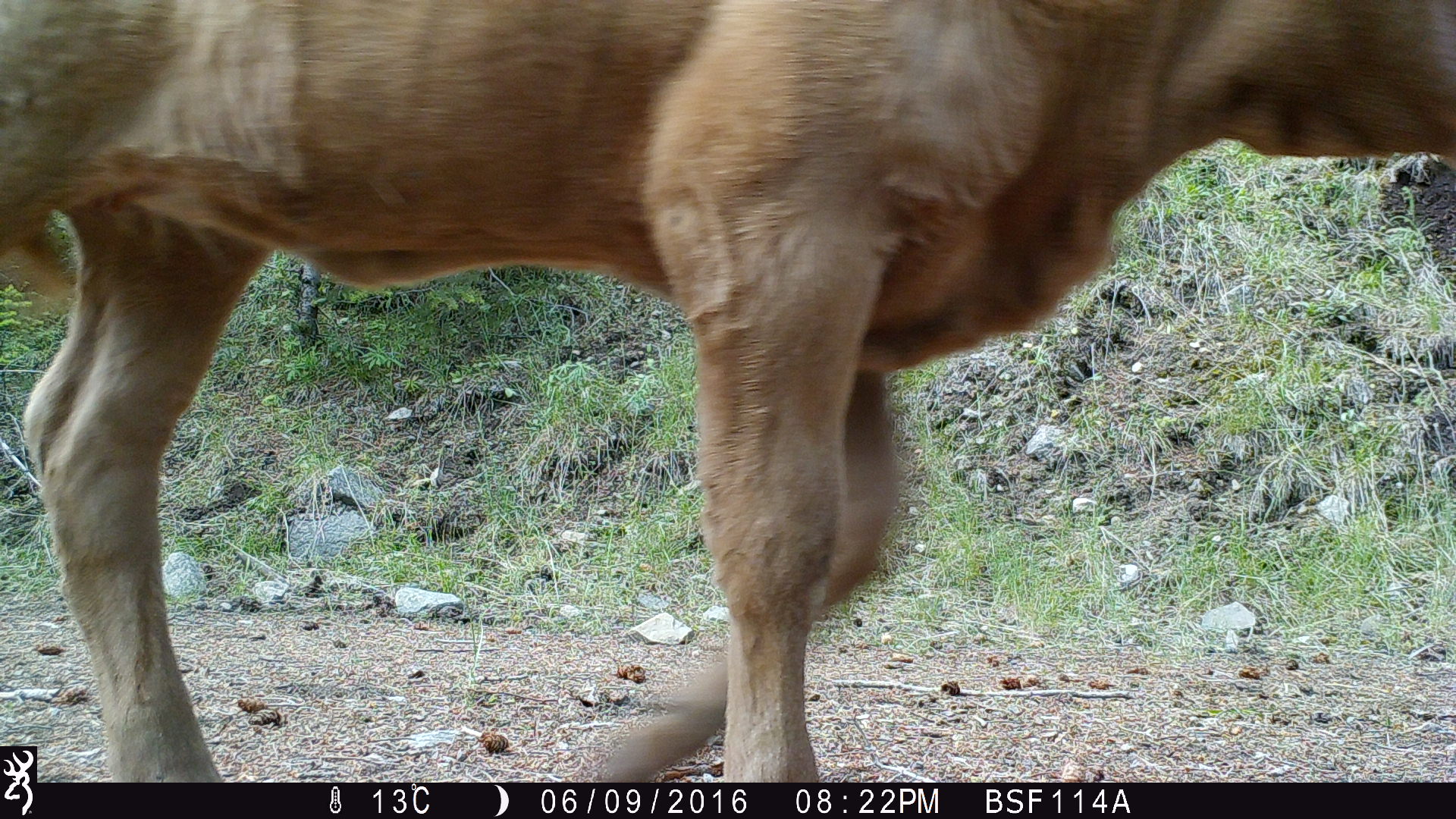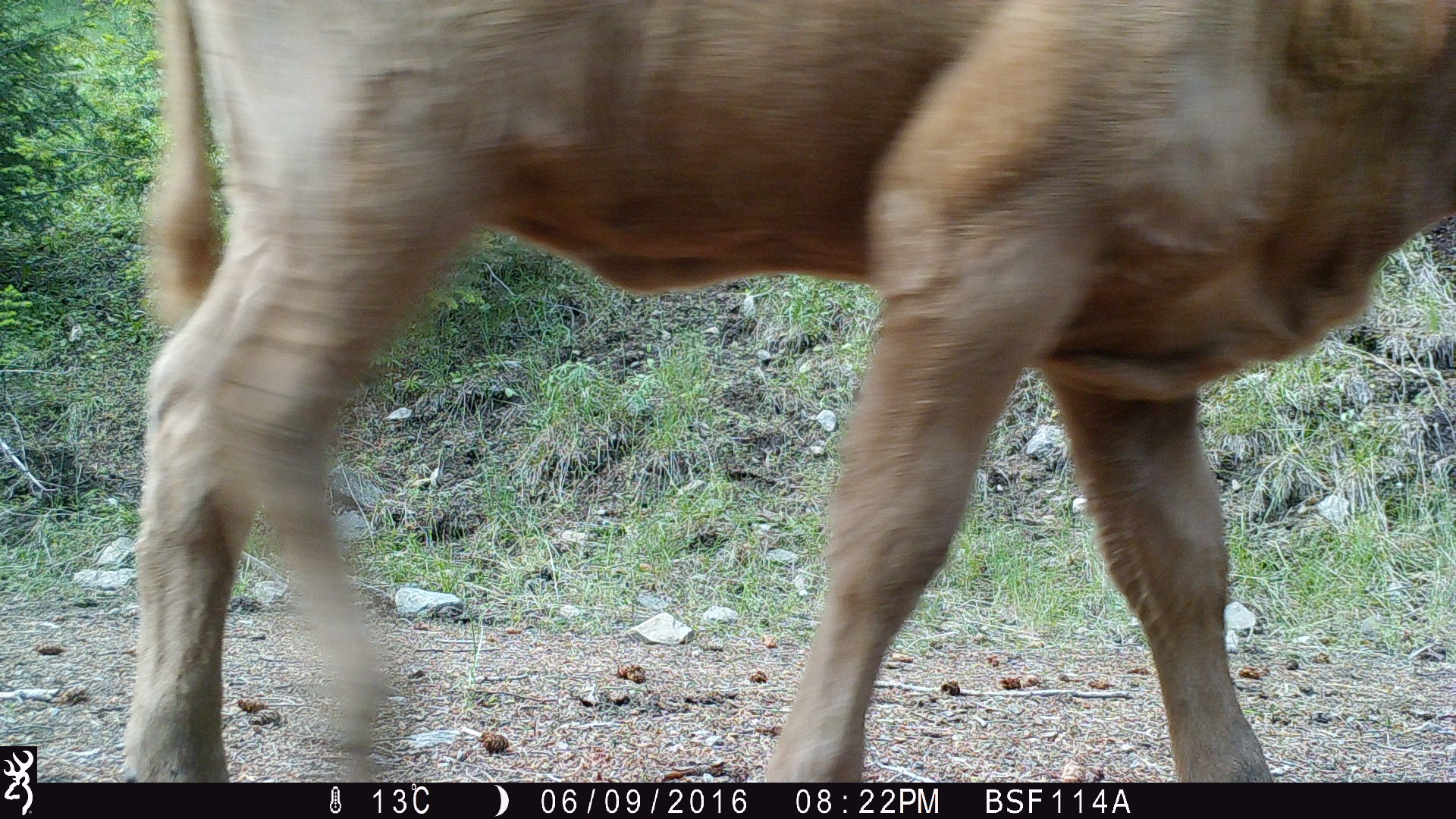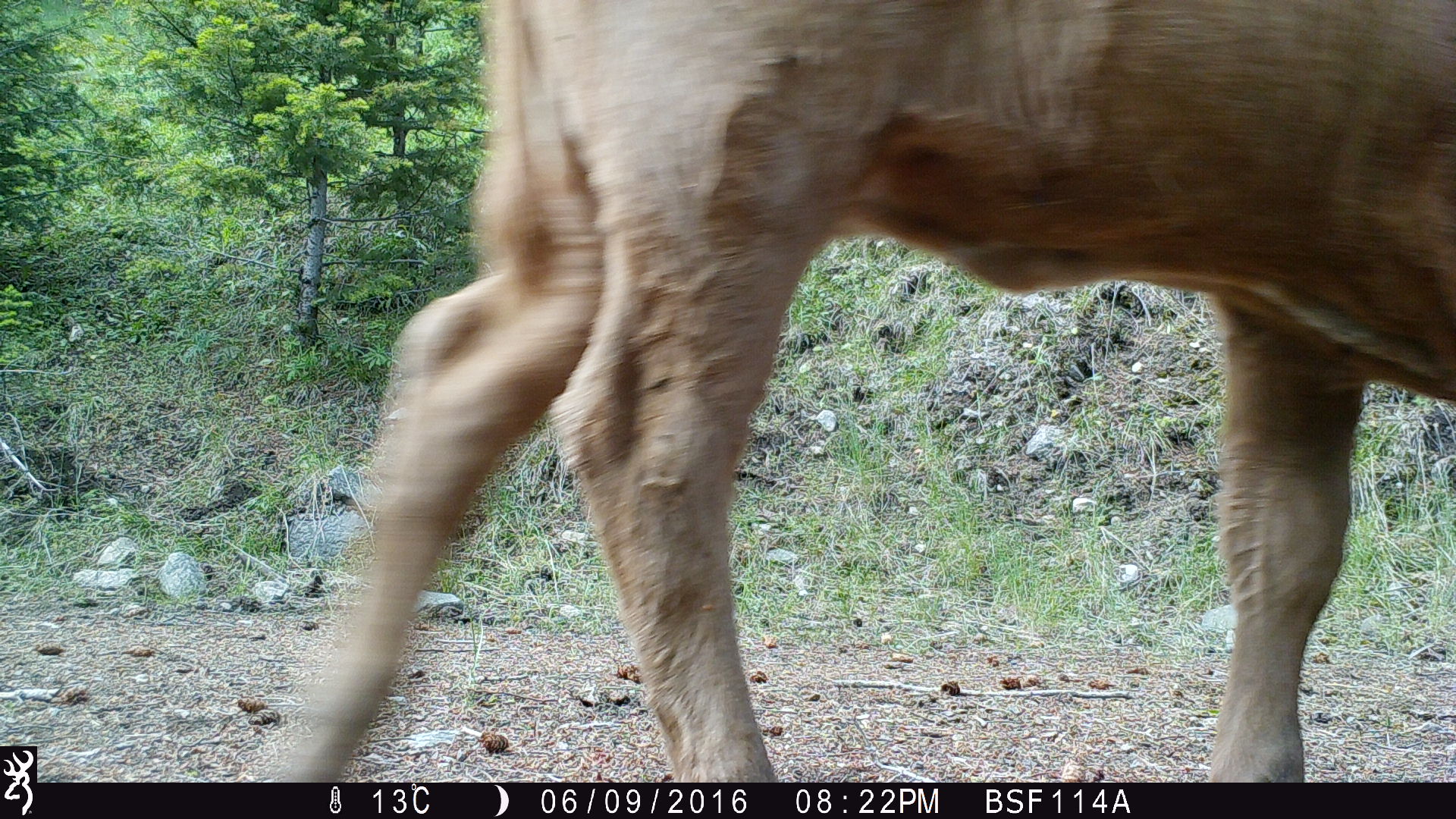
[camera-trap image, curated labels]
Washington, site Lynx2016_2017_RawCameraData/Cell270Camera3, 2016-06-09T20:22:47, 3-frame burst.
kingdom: Animalia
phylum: Chordata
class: Mammalia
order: Artiodactyla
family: Bovidae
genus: Bos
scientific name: Bos taurus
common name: domestic cattle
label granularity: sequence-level